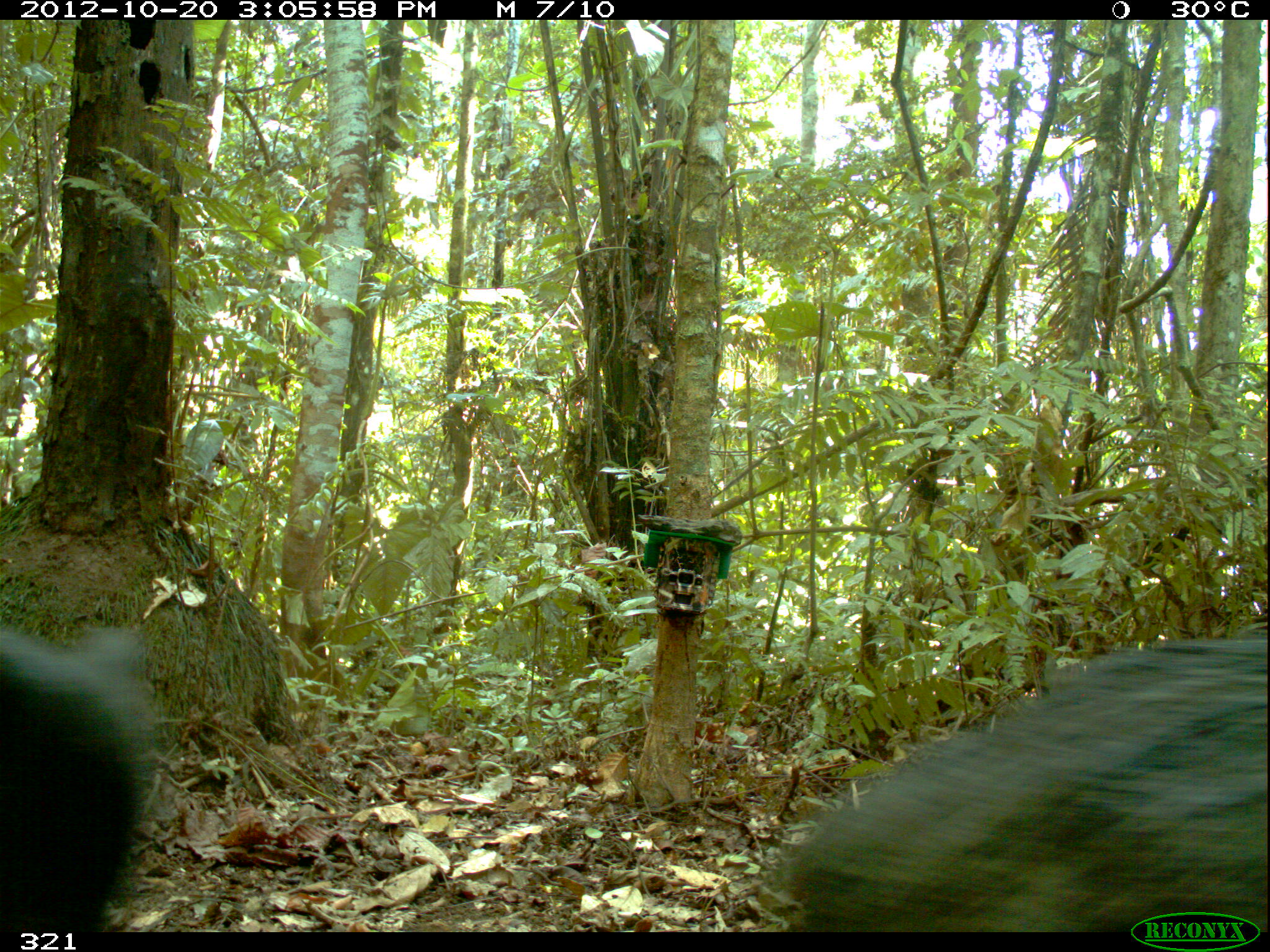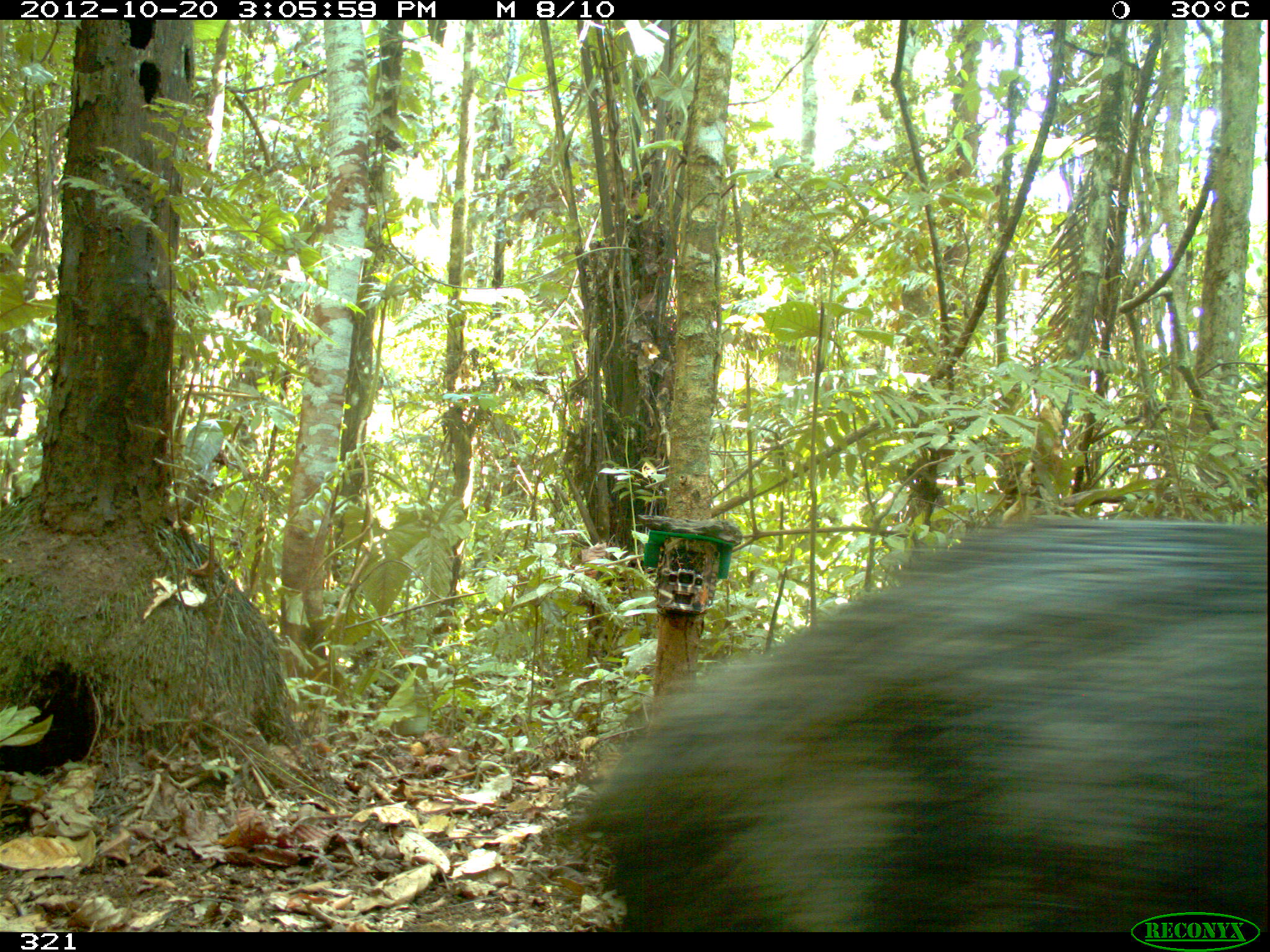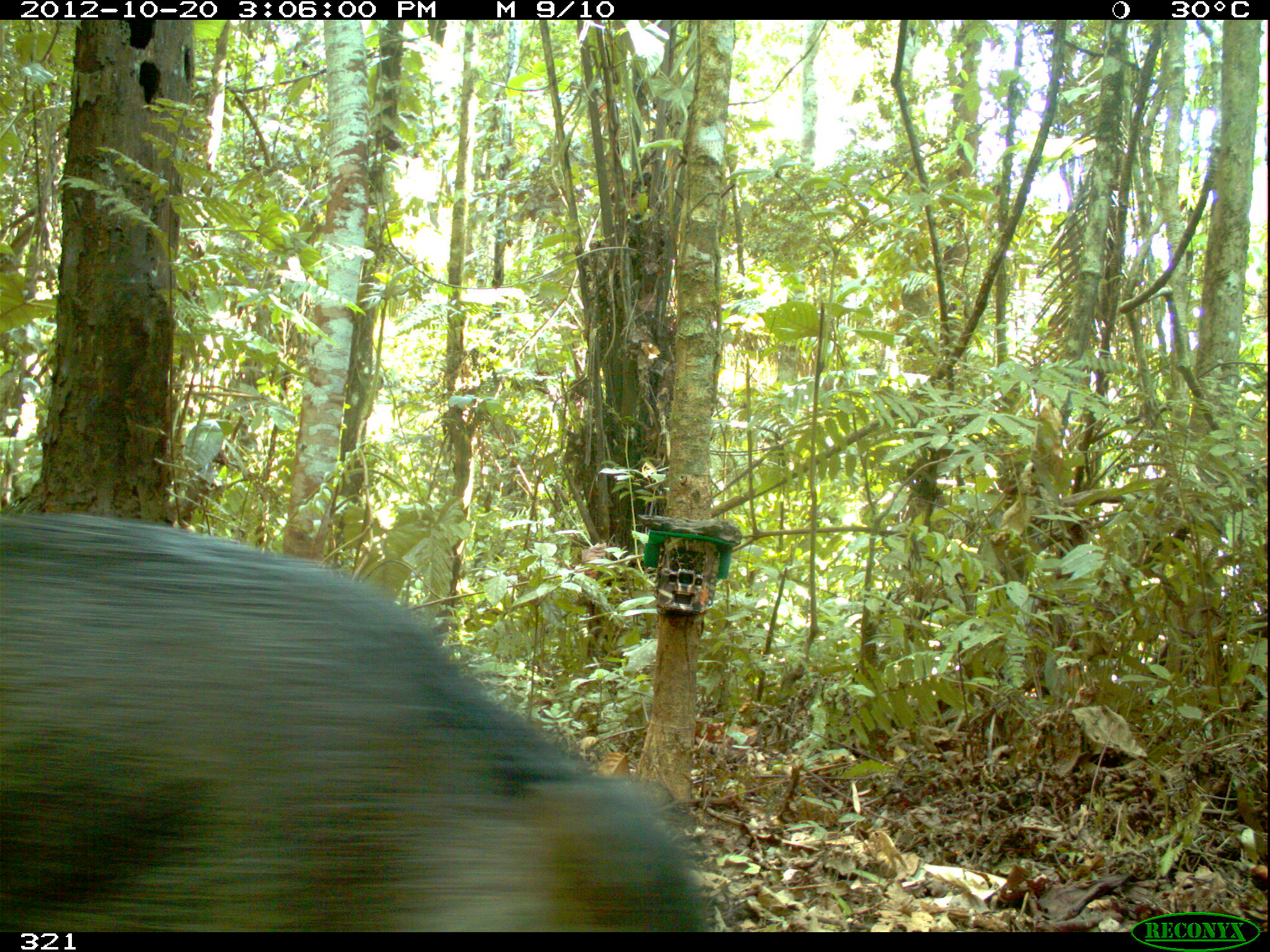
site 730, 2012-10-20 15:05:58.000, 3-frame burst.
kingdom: Animalia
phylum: Chordata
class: Mammalia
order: Artiodactyla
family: Tayassuidae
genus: Tayassu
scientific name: Tayassu pecari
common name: white-lipped peccary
Tayassu pecari (white-lipped peccary).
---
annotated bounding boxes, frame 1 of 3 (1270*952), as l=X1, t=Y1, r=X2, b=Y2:
tayassu pecari: l=770, t=636, r=1267, b=932; l=0, t=615, r=150, b=931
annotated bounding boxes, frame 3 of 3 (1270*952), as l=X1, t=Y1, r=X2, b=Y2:
tayassu pecari: l=0, t=517, r=716, b=932